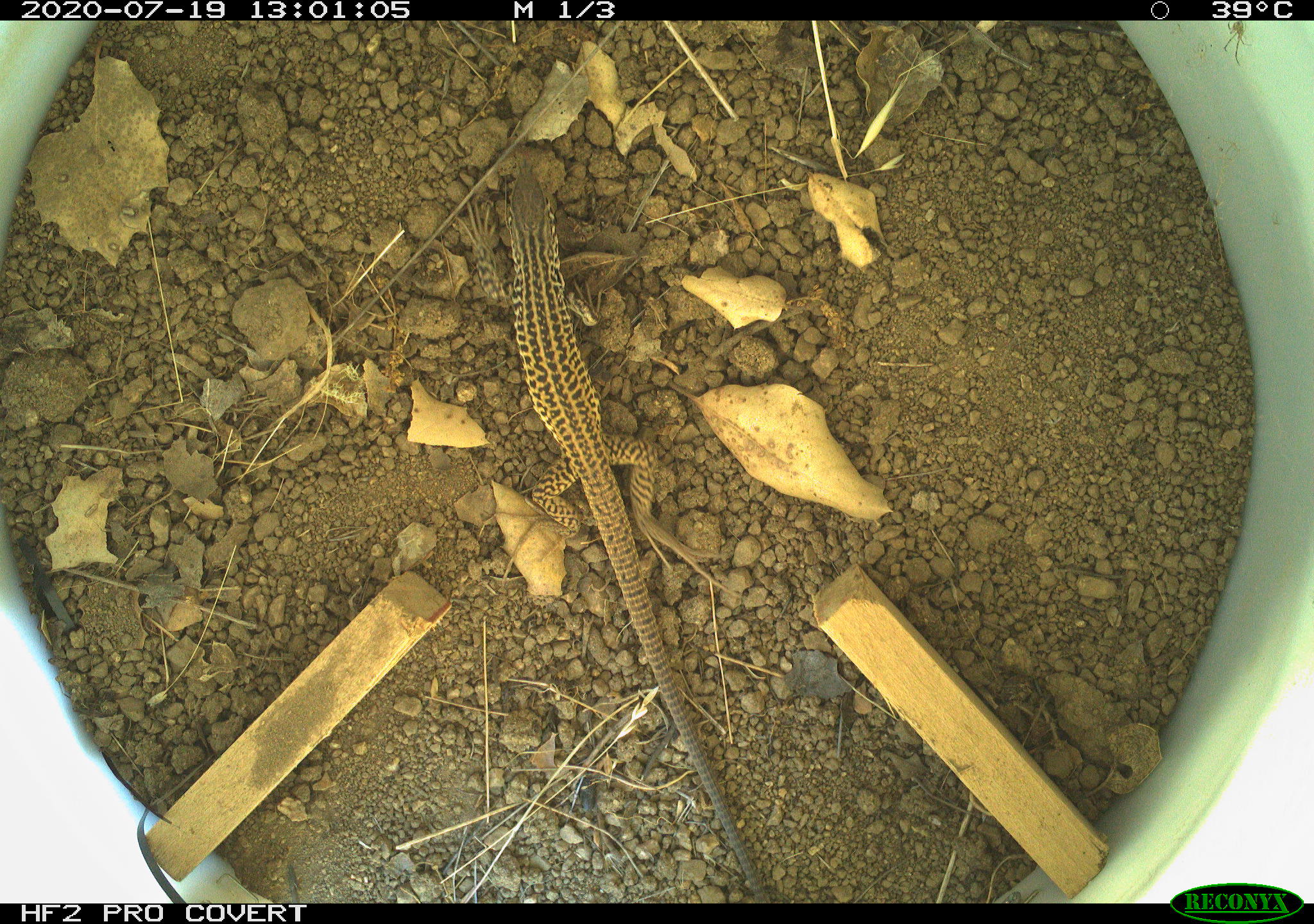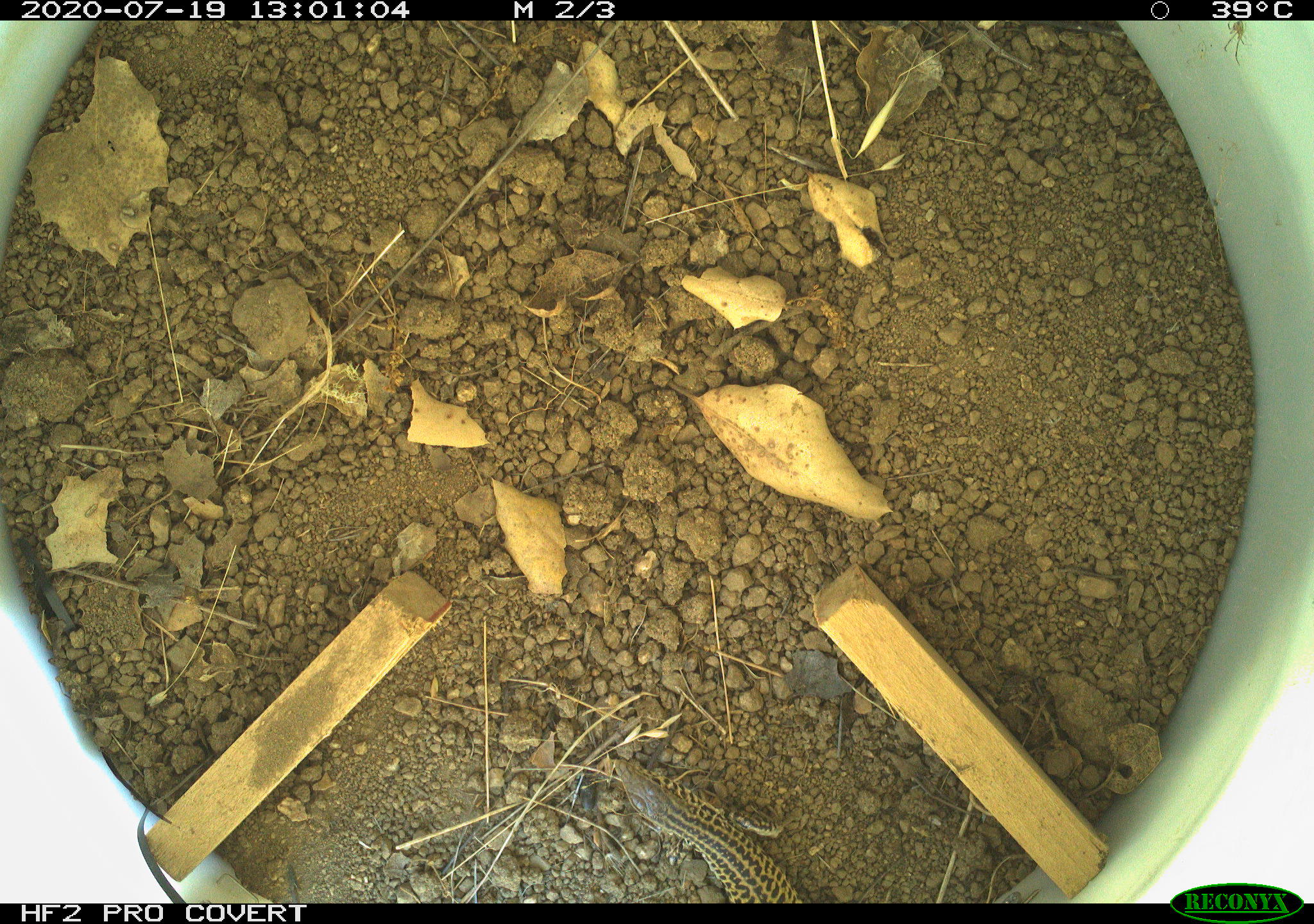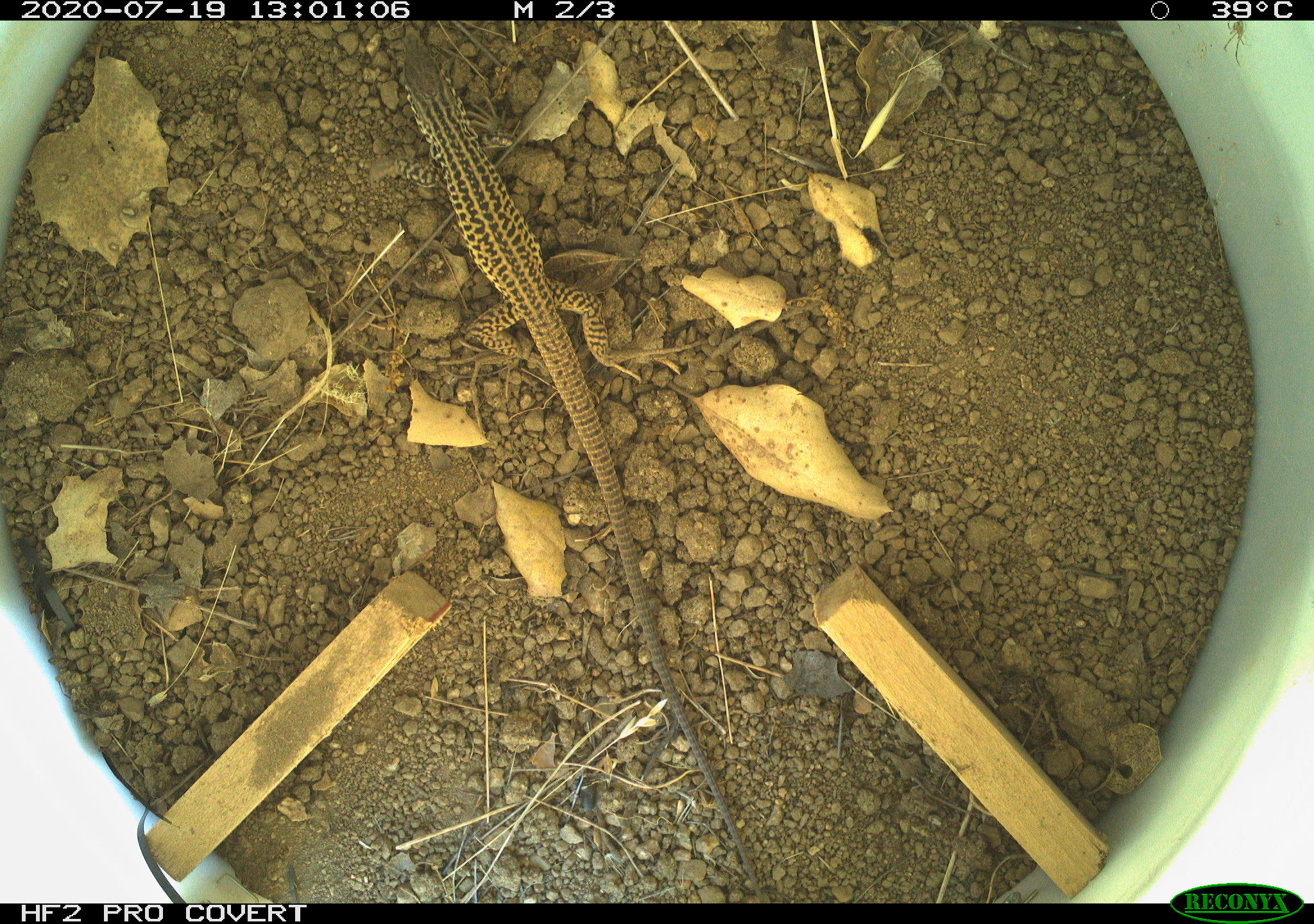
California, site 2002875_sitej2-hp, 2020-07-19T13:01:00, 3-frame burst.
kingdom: Animalia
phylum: Chordata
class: Reptilia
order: Squamata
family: Teiidae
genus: Aspidoscelis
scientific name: Aspidoscelis tigris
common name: western whiptail